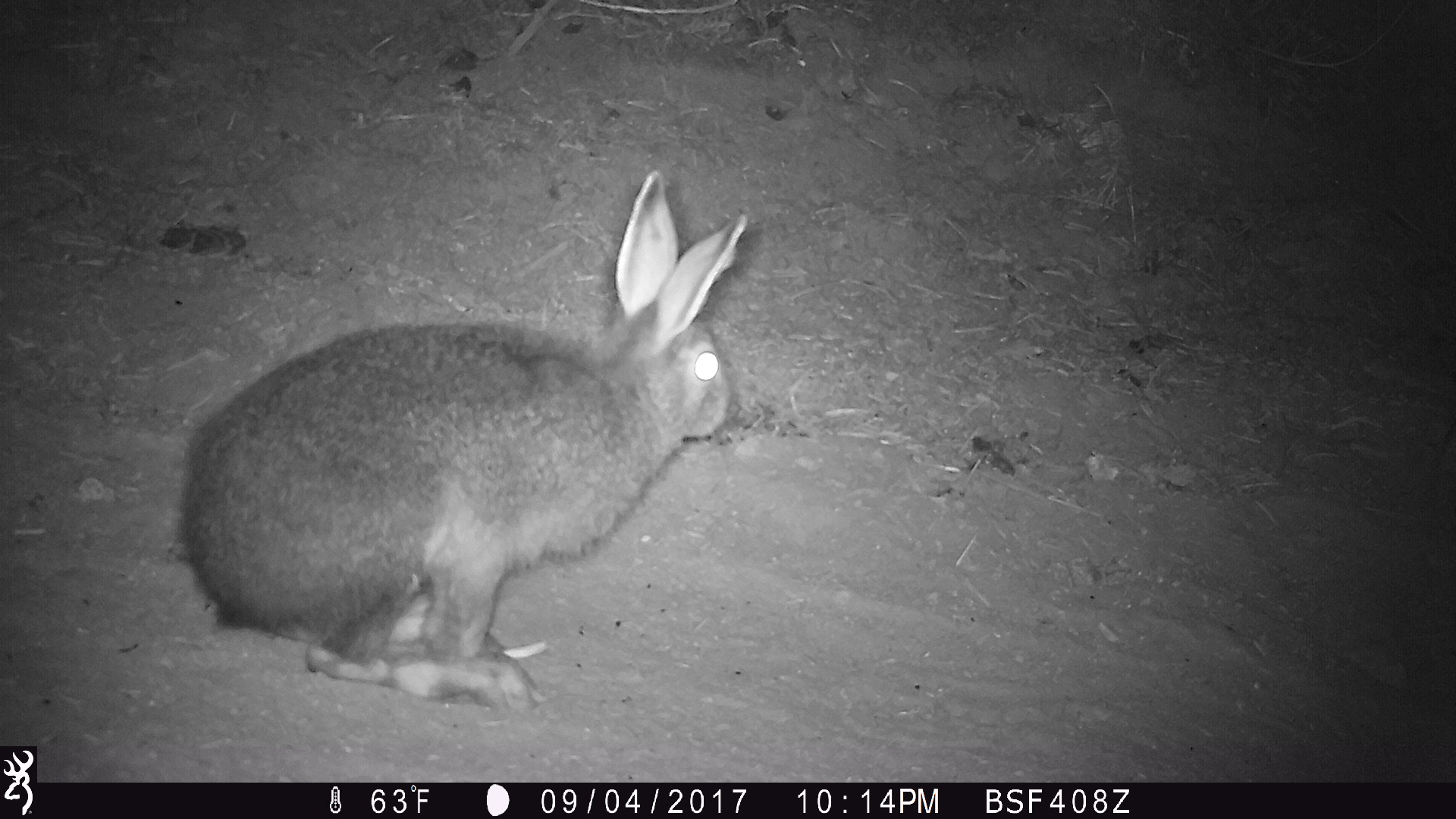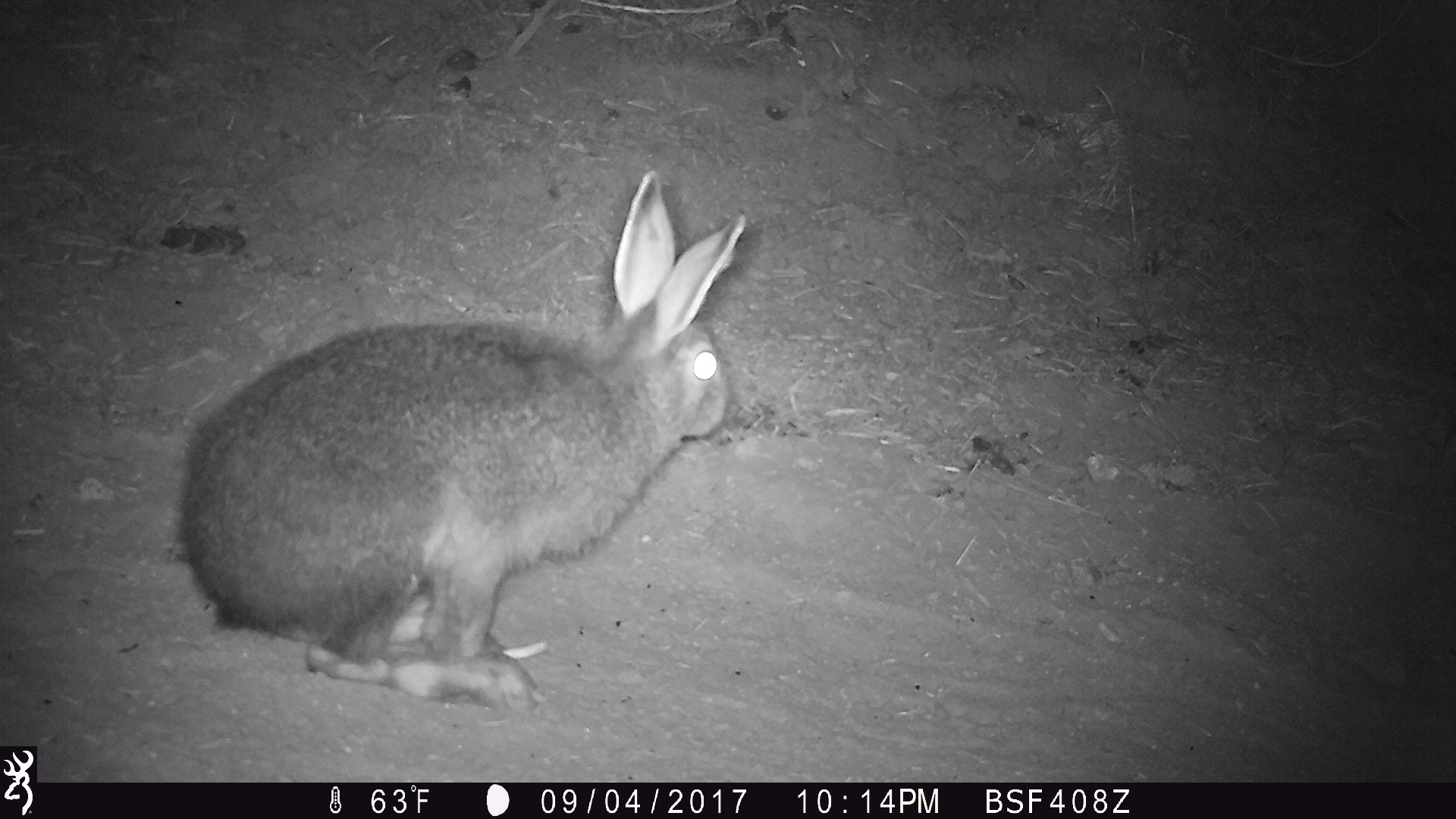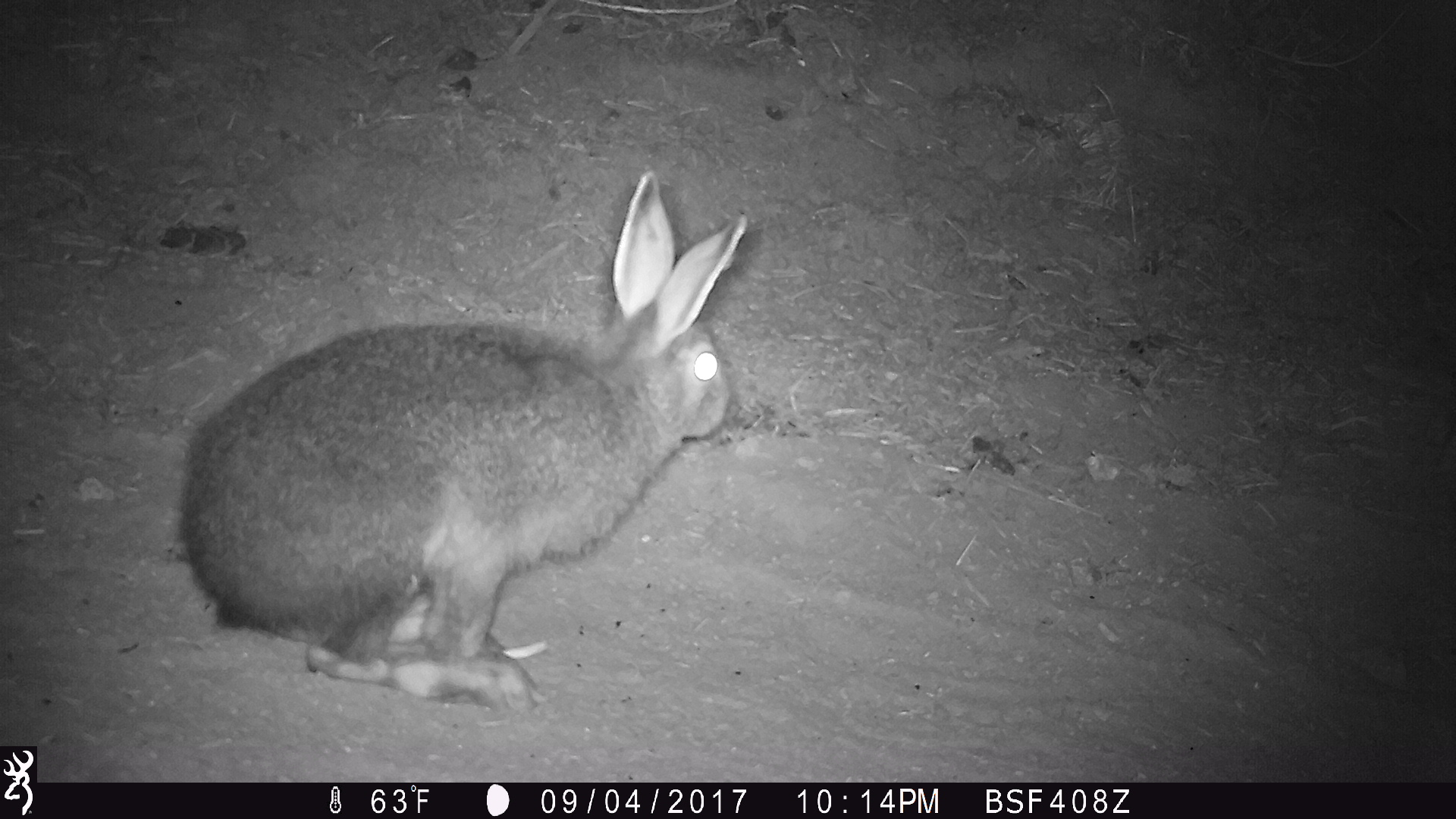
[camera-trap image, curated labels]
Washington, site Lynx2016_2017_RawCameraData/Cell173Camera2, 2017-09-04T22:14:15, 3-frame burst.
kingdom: Animalia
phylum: Chordata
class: Mammalia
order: Lagomorpha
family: Leporidae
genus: Lepus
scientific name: Lepus americanus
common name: snowshoe hare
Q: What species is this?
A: Lepus americanus (snowshoe hare).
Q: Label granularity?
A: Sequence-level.